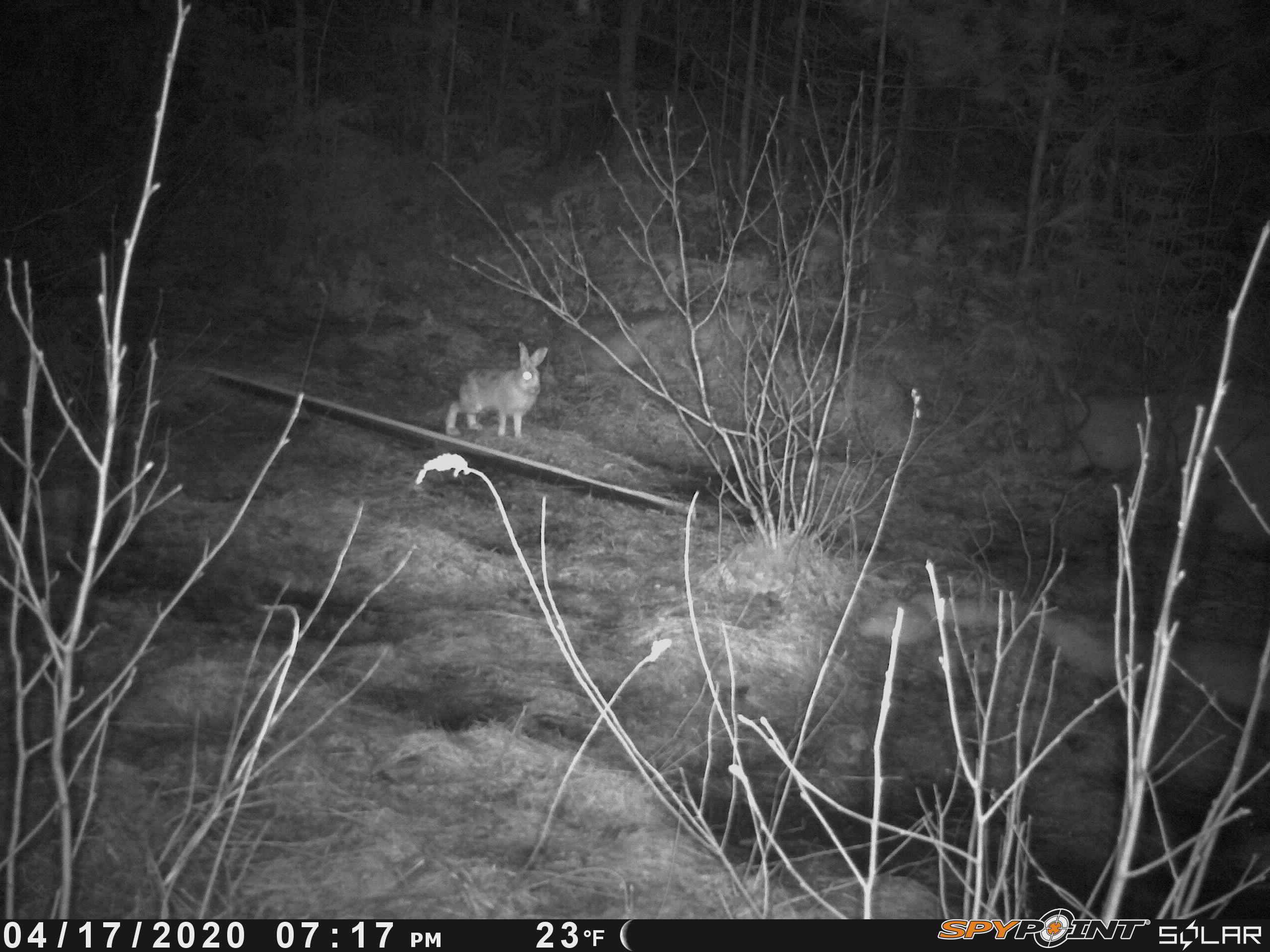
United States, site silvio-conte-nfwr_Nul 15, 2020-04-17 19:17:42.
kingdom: Animalia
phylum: Chordata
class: Mammalia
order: Lagomorpha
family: Leporidae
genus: Lepus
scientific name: Lepus americanus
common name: snowshoe hare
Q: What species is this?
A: Snowshoe hare (Lepus americanus).